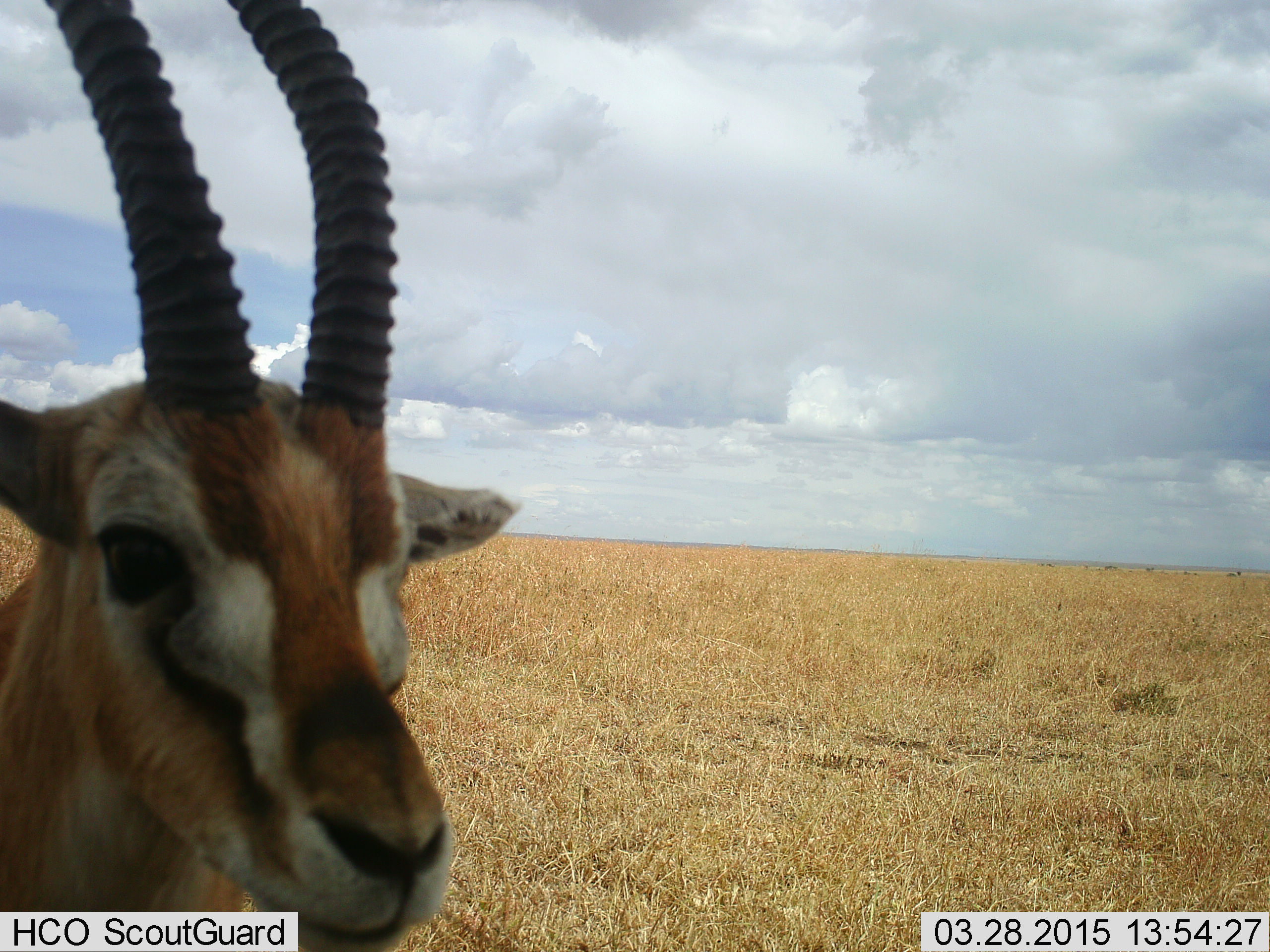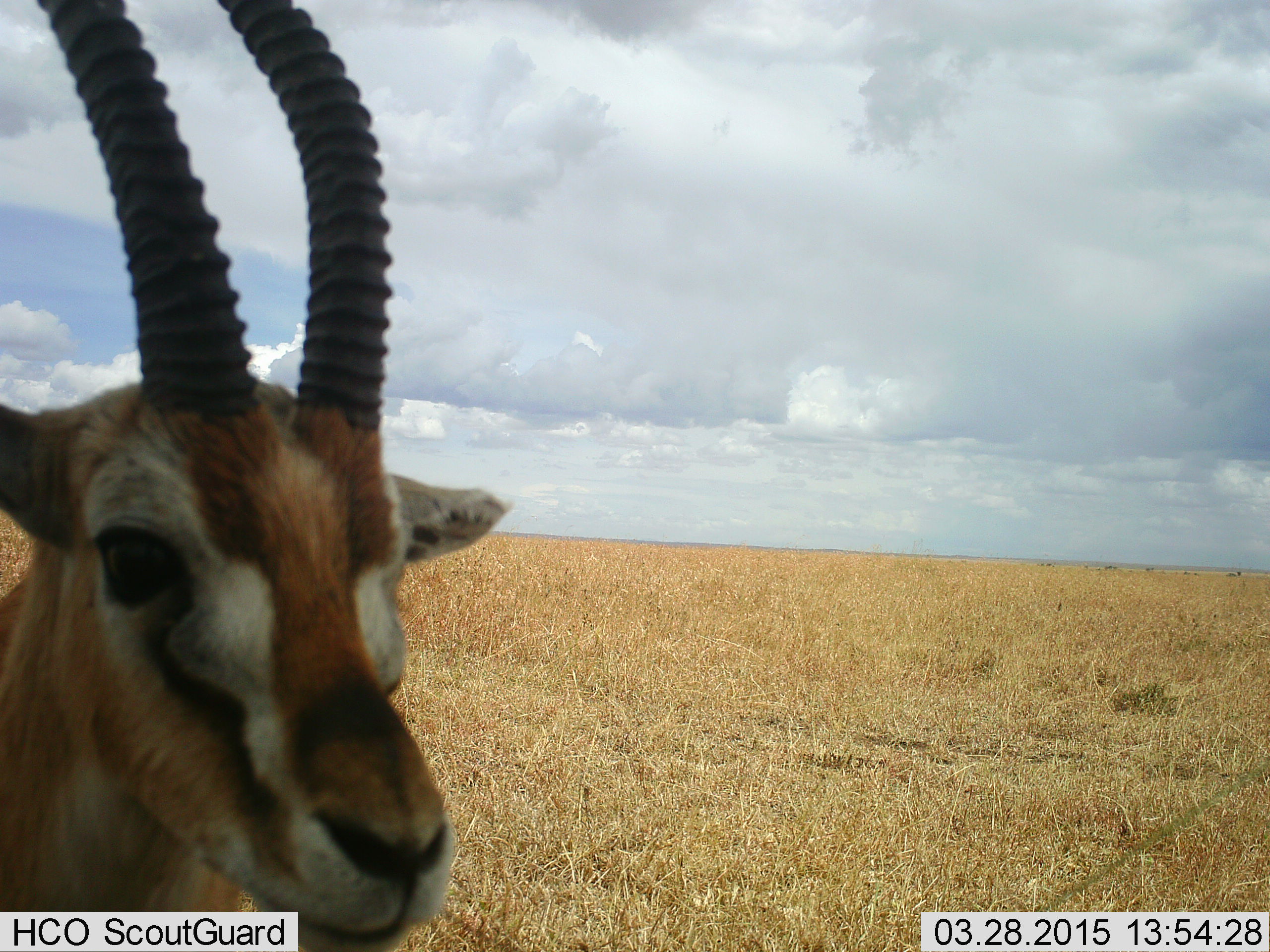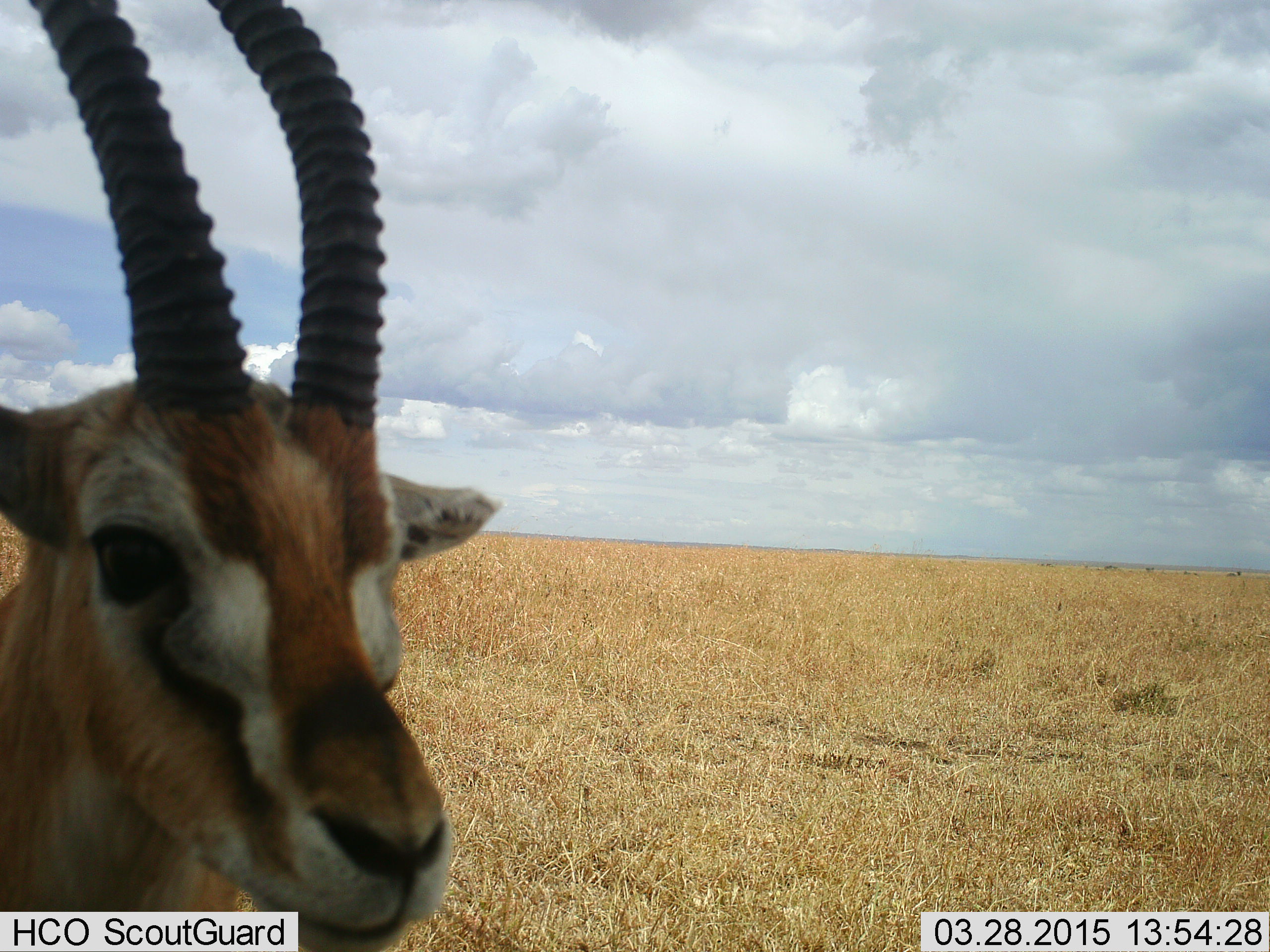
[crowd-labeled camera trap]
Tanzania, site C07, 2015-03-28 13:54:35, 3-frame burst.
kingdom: Animalia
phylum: Chordata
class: Mammalia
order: Artiodactyla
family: Bovidae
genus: Eudorcas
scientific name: Eudorcas thomsonii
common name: thomson's gazelle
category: gazellethomsons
Gazellethomsons (thomson's gazelle) (Eudorcas thomsonii), count 1. Behavior (volunteer vote fractions): standing 80%, resting 0%, moving 10%, interacting 10%. Young present (vote fraction): 0%. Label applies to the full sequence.